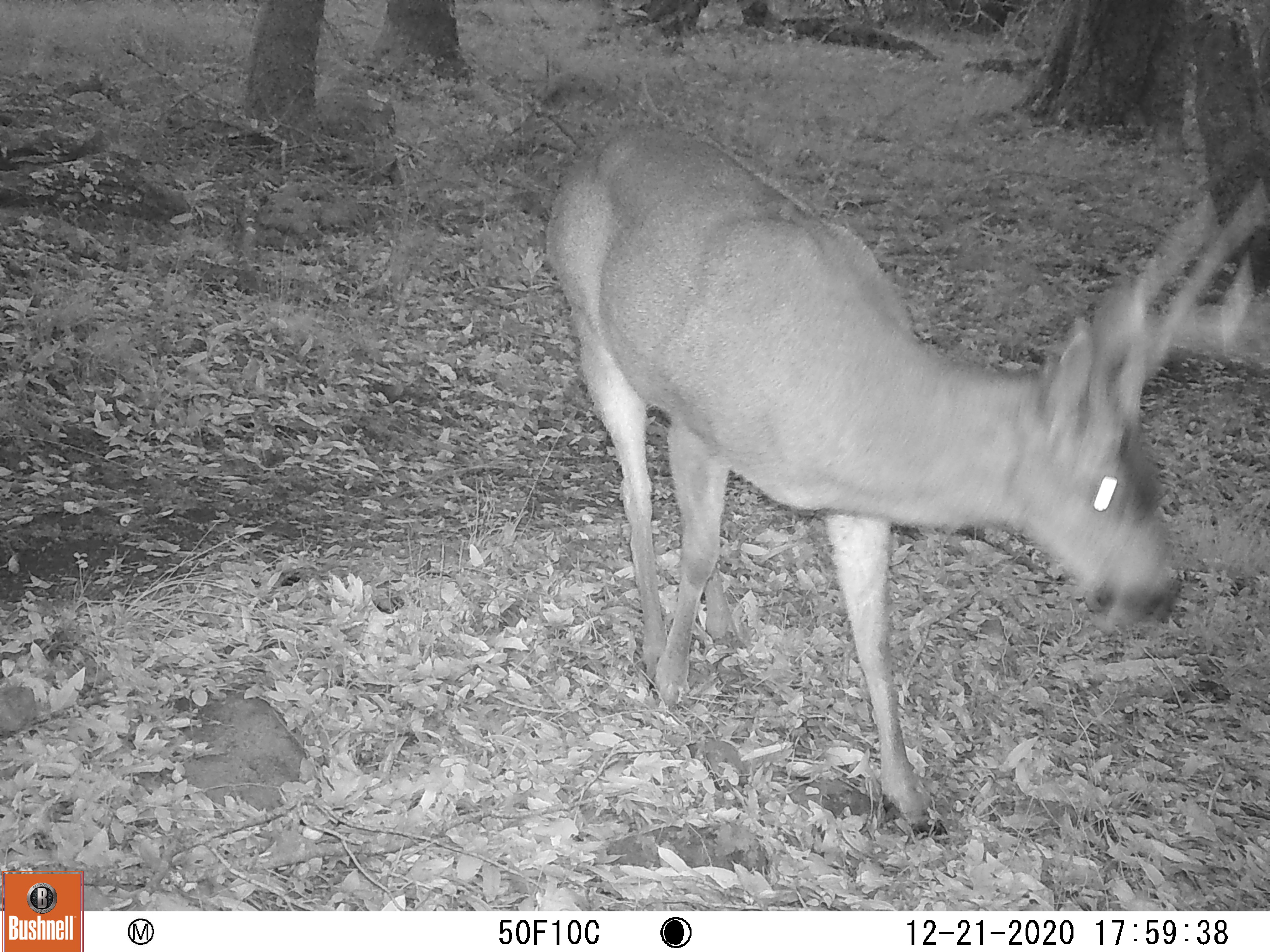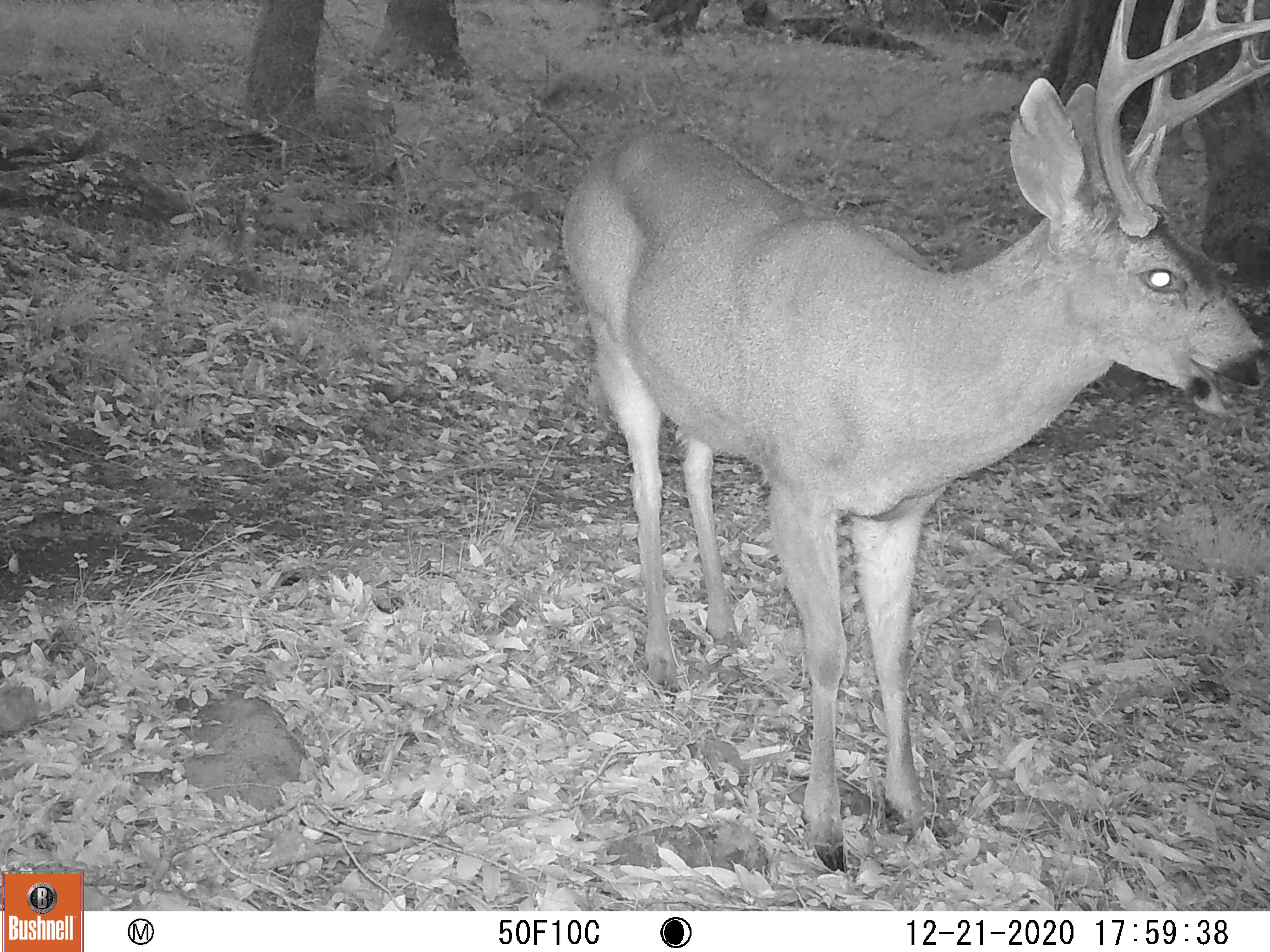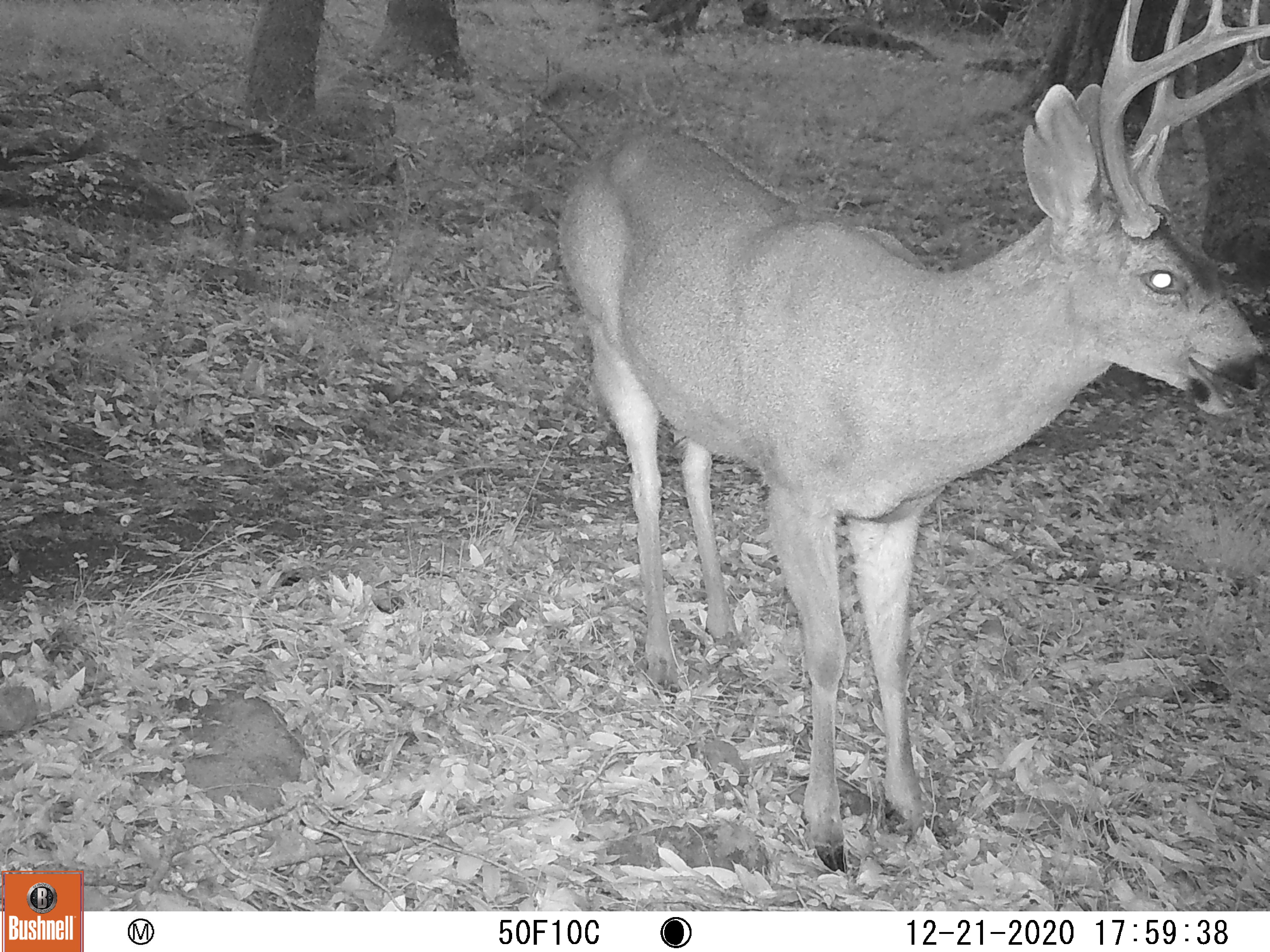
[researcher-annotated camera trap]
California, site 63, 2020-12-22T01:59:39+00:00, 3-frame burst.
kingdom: Animalia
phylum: Chordata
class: Mammalia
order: Artiodactyla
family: Cervidae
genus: Odocoileus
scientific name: Odocoileus hemionus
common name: mule deer